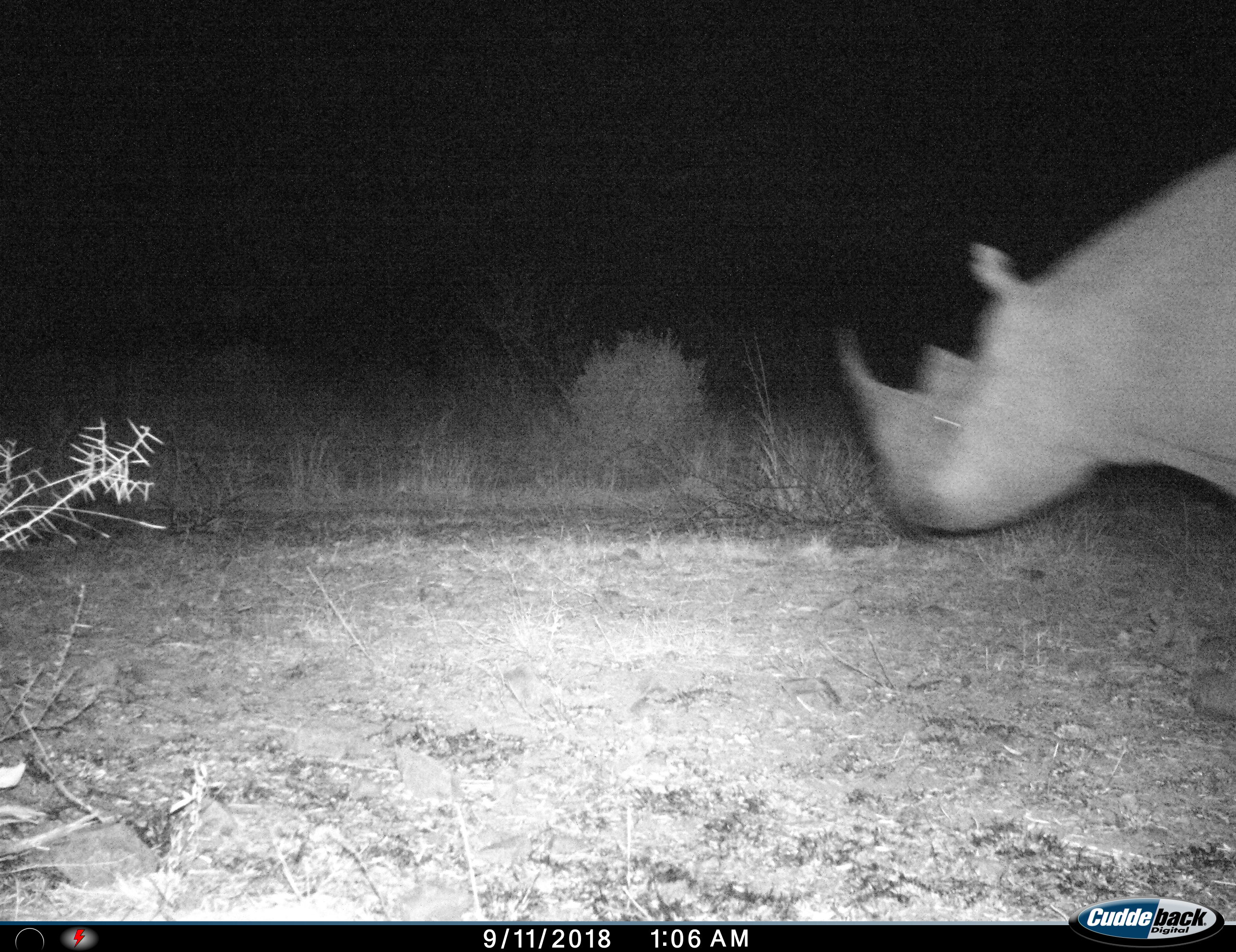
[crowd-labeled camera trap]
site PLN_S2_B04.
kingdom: Animalia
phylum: Chordata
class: Mammalia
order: Perissodactyla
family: Rhinocerotidae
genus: Diceros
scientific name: Diceros bicornis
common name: black rhinoceros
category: rhinocerosblack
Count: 1.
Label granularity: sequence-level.